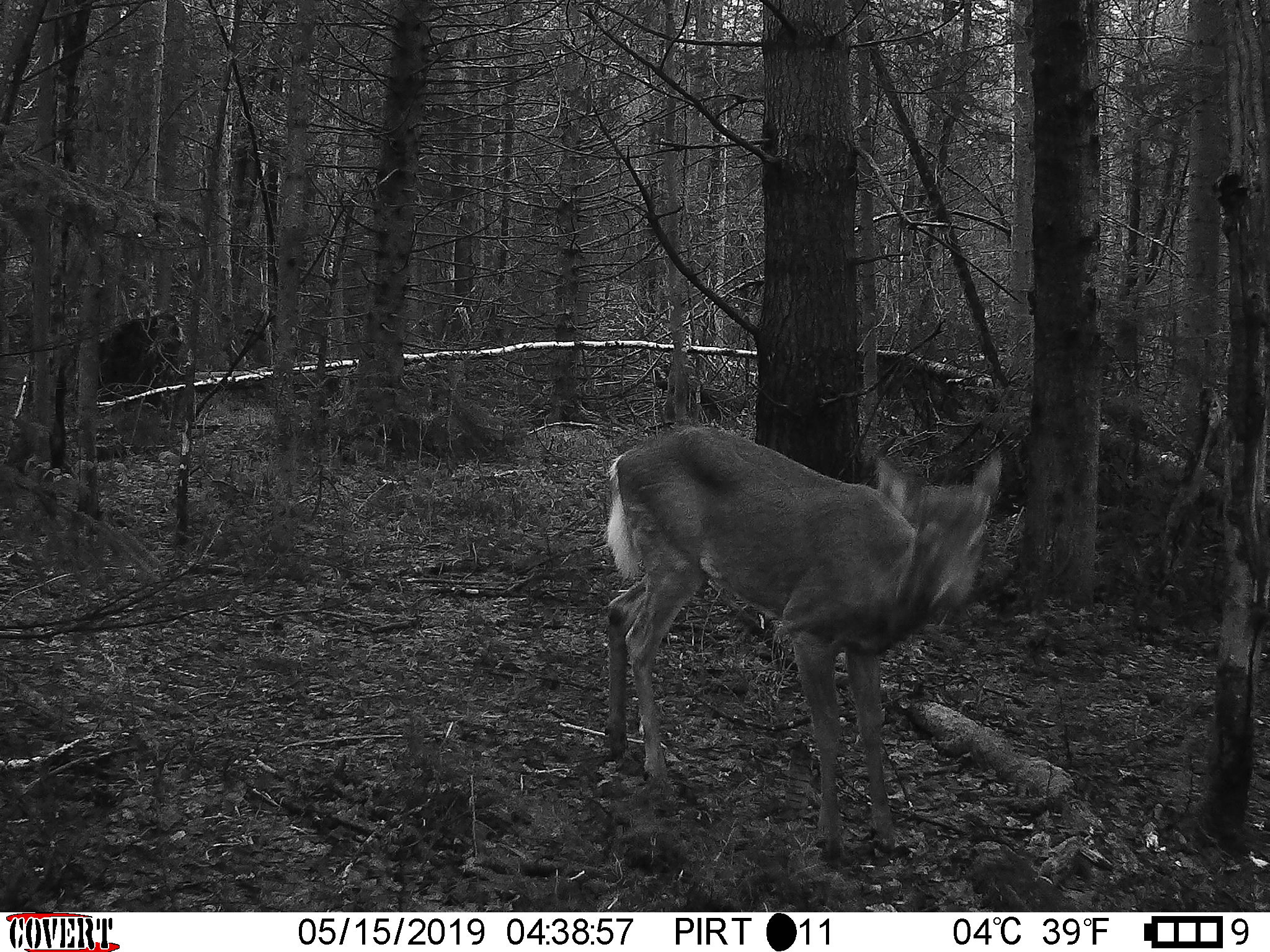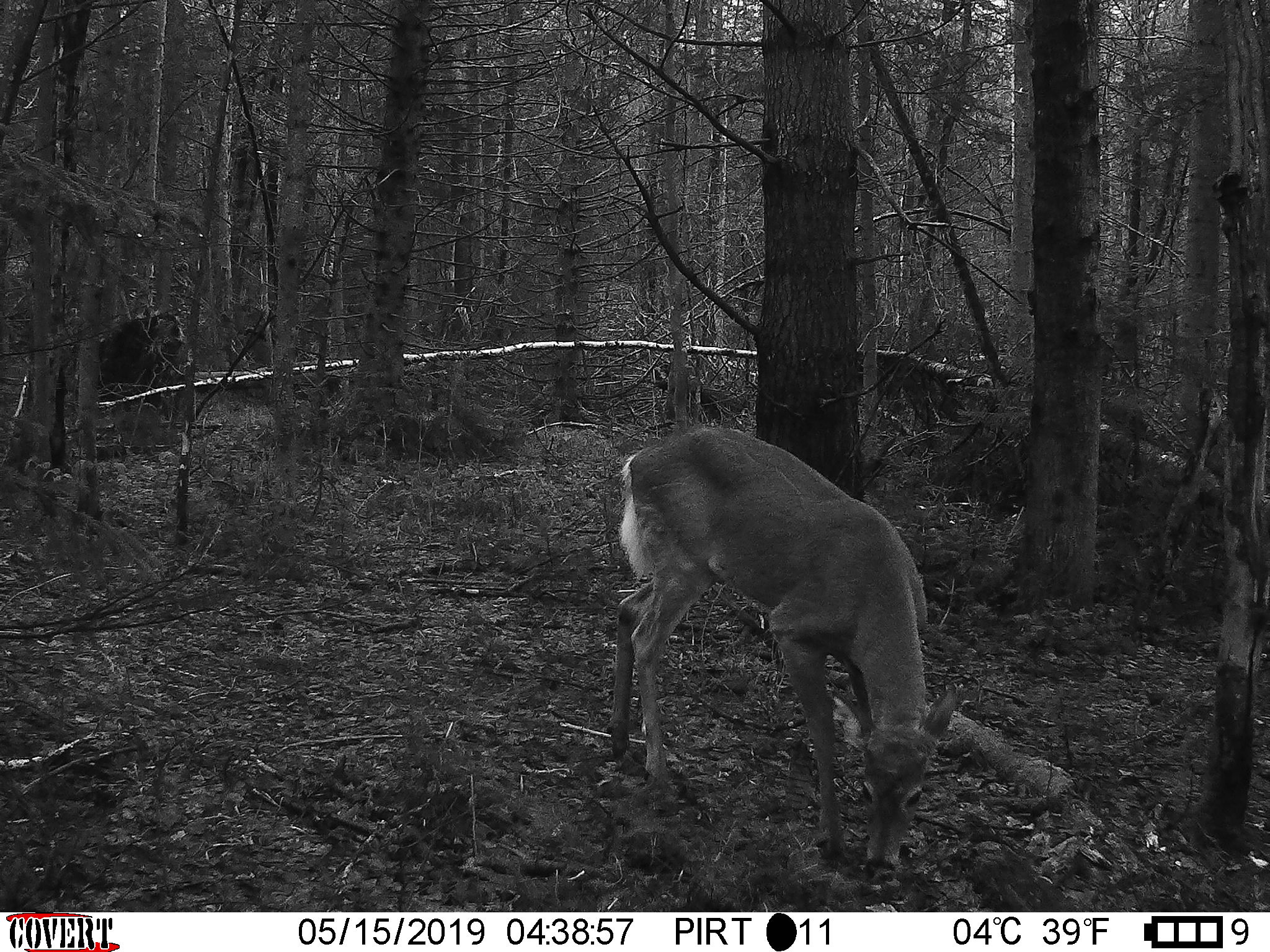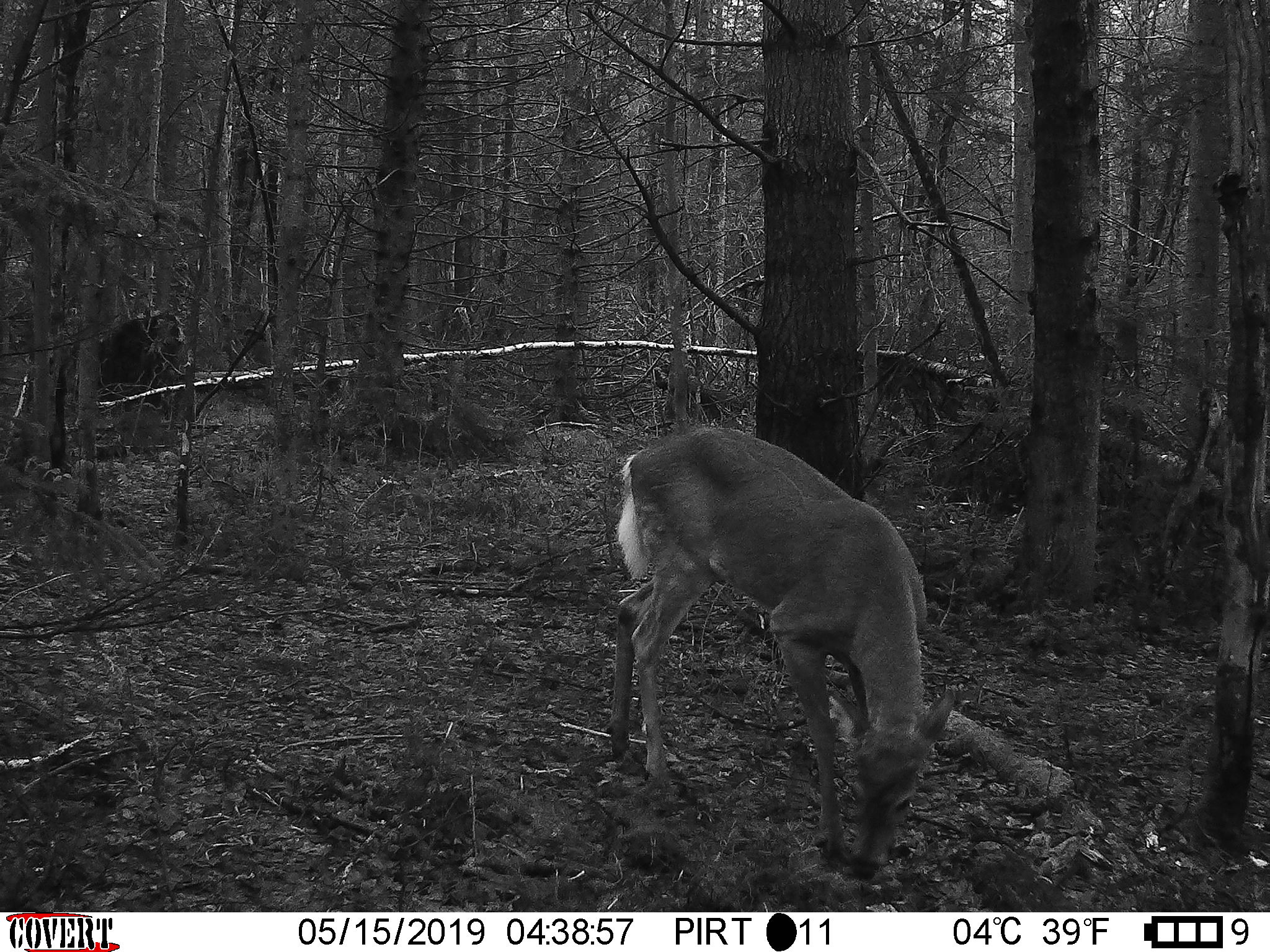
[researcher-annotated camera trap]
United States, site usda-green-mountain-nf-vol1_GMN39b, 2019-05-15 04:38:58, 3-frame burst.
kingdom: Animalia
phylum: Chordata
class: Mammalia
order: Artiodactyla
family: Cervidae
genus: Odocoileus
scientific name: Odocoileus virginianus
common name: white-tailed deer